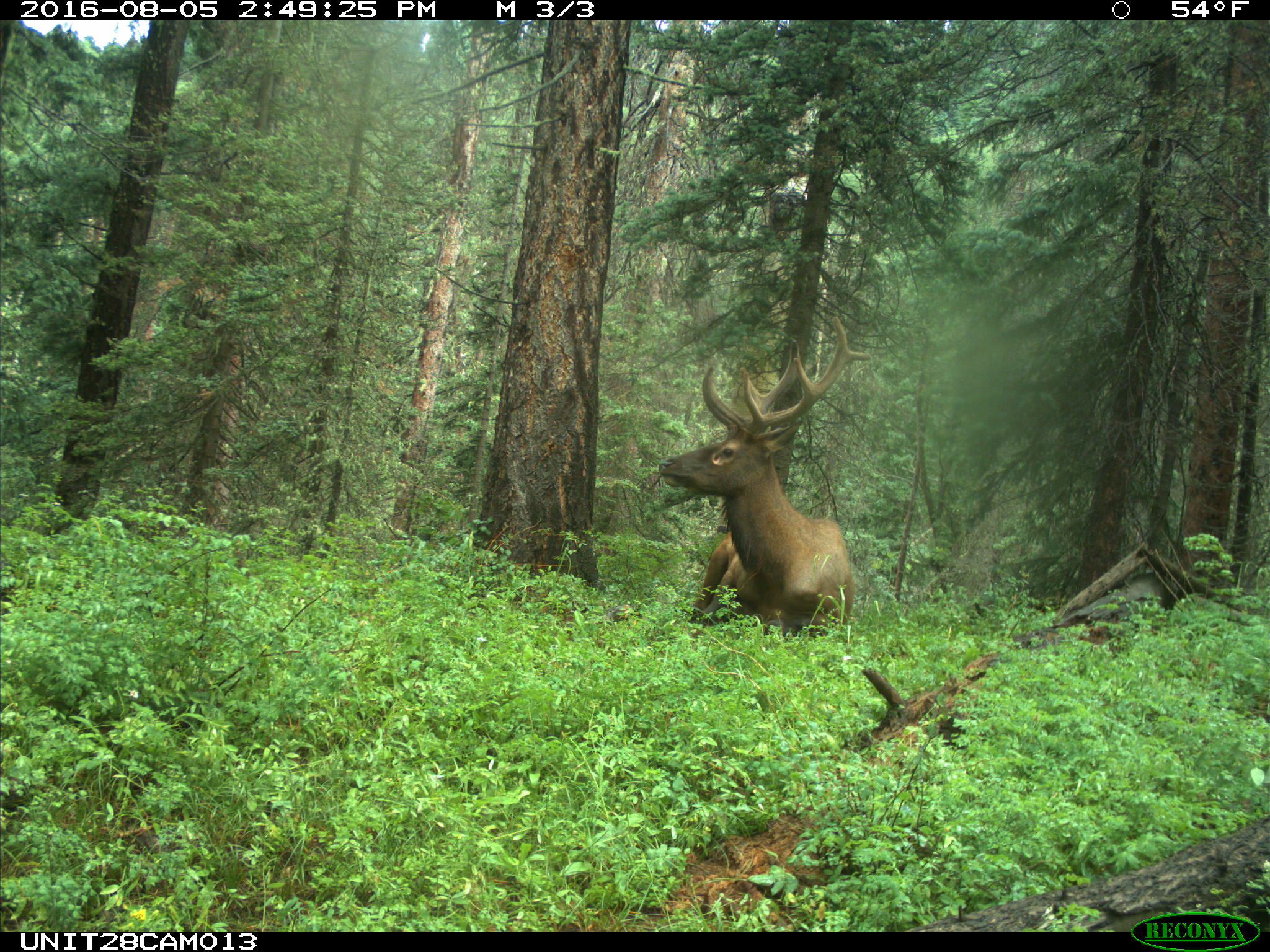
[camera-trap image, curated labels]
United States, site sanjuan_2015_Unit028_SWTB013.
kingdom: Animalia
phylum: Chordata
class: Mammalia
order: Artiodactyla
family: Cervidae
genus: Cervus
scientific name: Cervus elaphus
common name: red deer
Cervus elaphus (red deer).